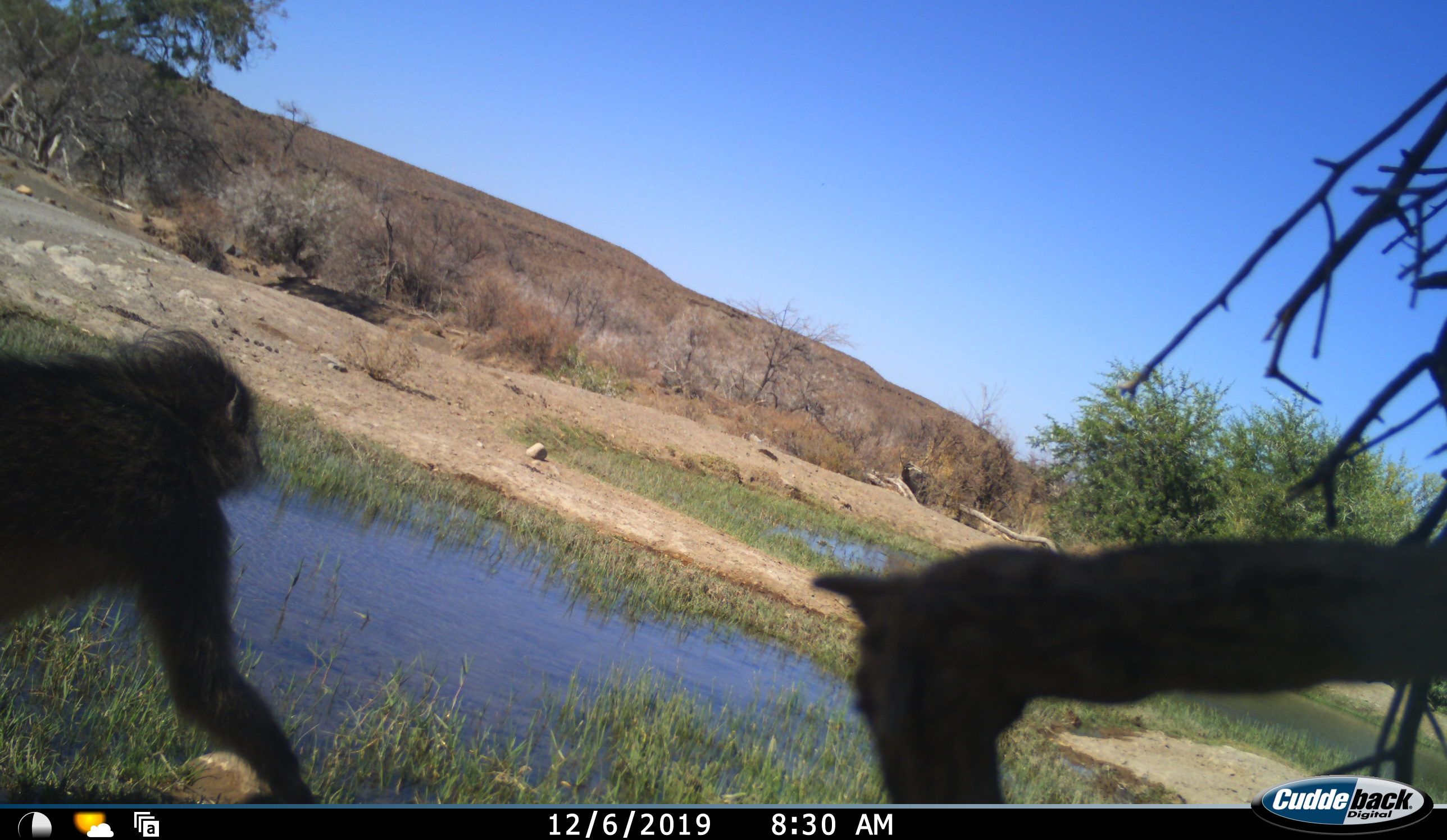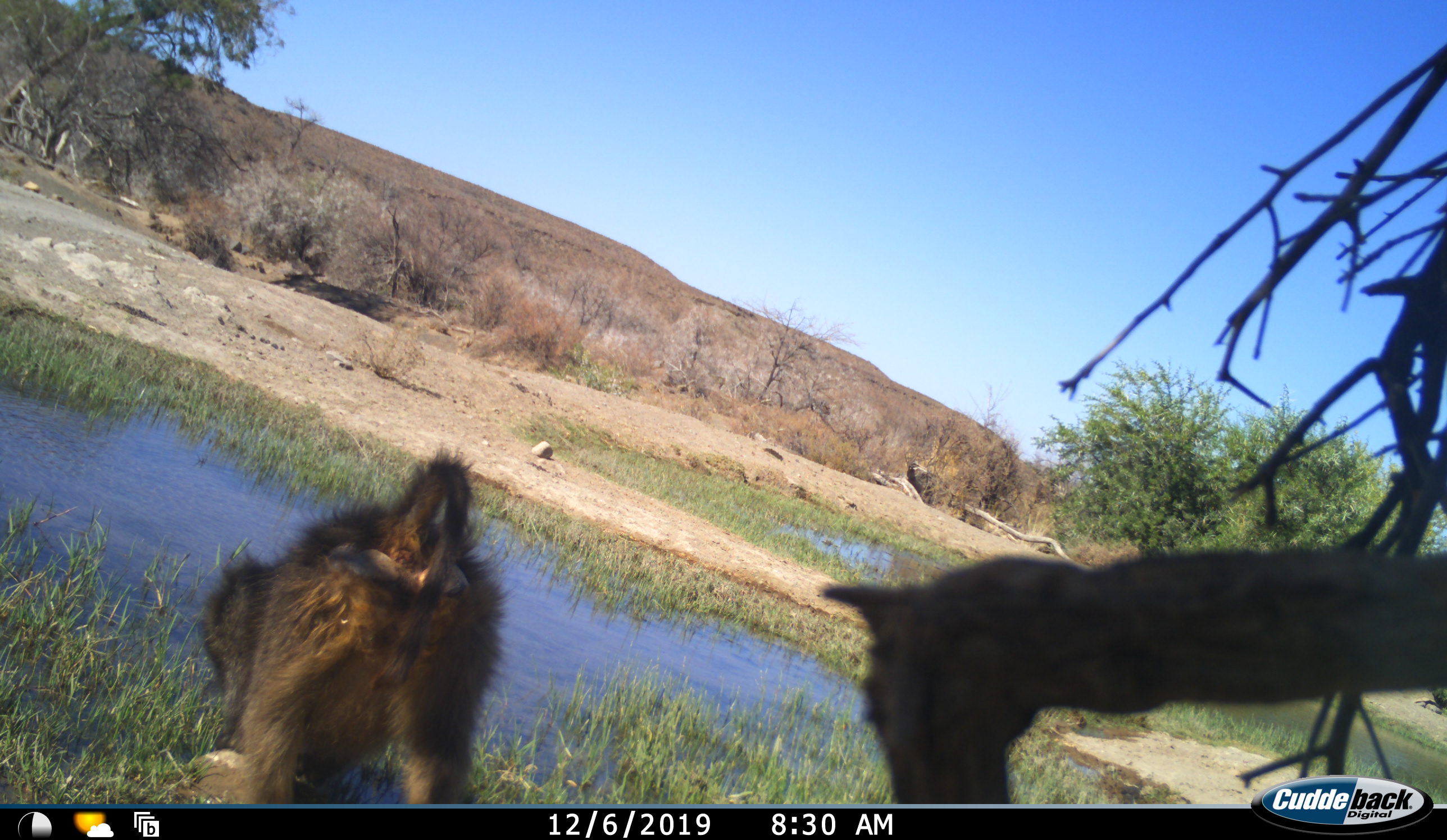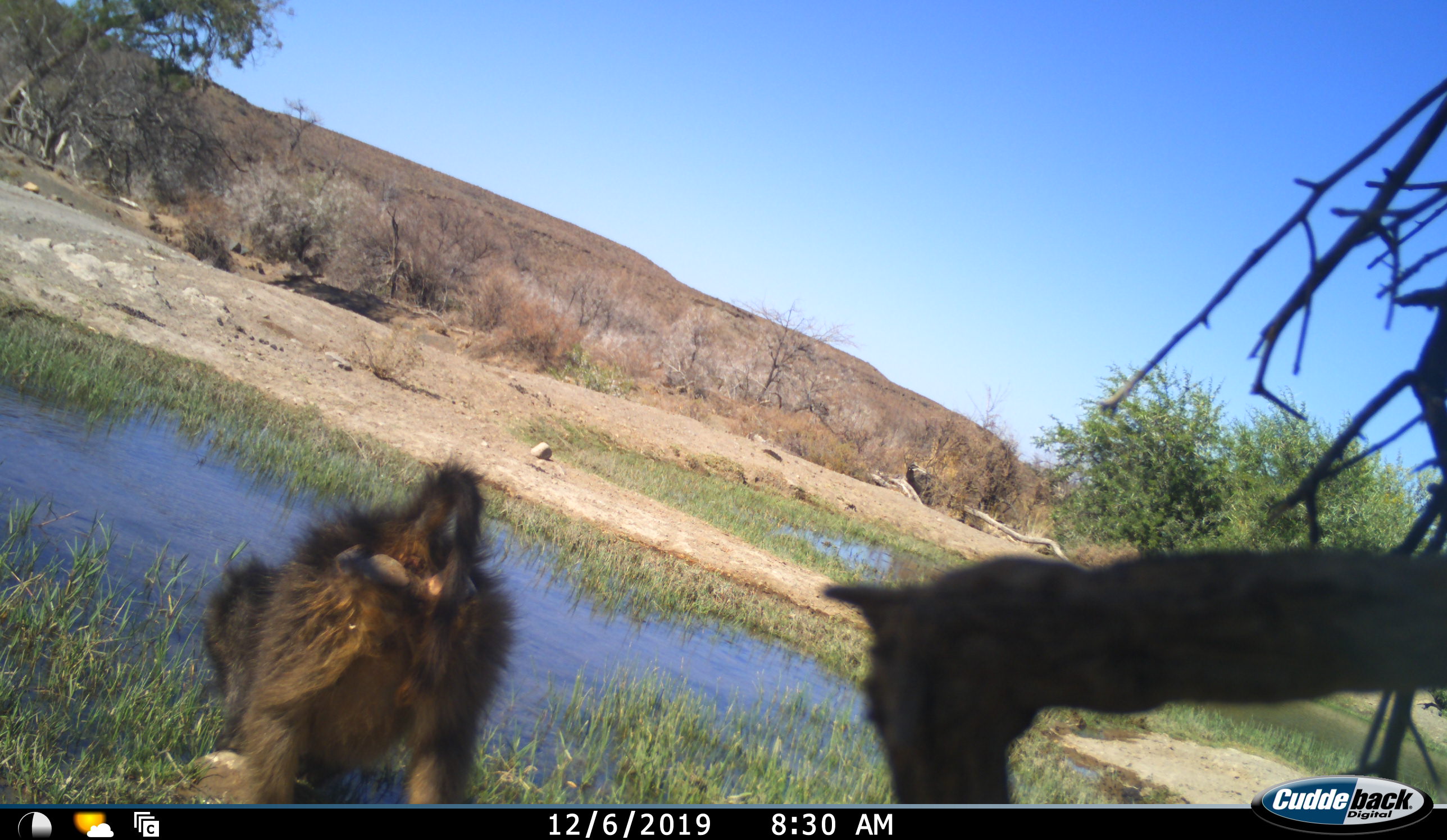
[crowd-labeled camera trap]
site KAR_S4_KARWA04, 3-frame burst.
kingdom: Animalia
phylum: Chordata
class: Mammalia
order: Primates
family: Cercopithecidae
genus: Papio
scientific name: Papio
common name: baboon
Baboon (Papio), count 1. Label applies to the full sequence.